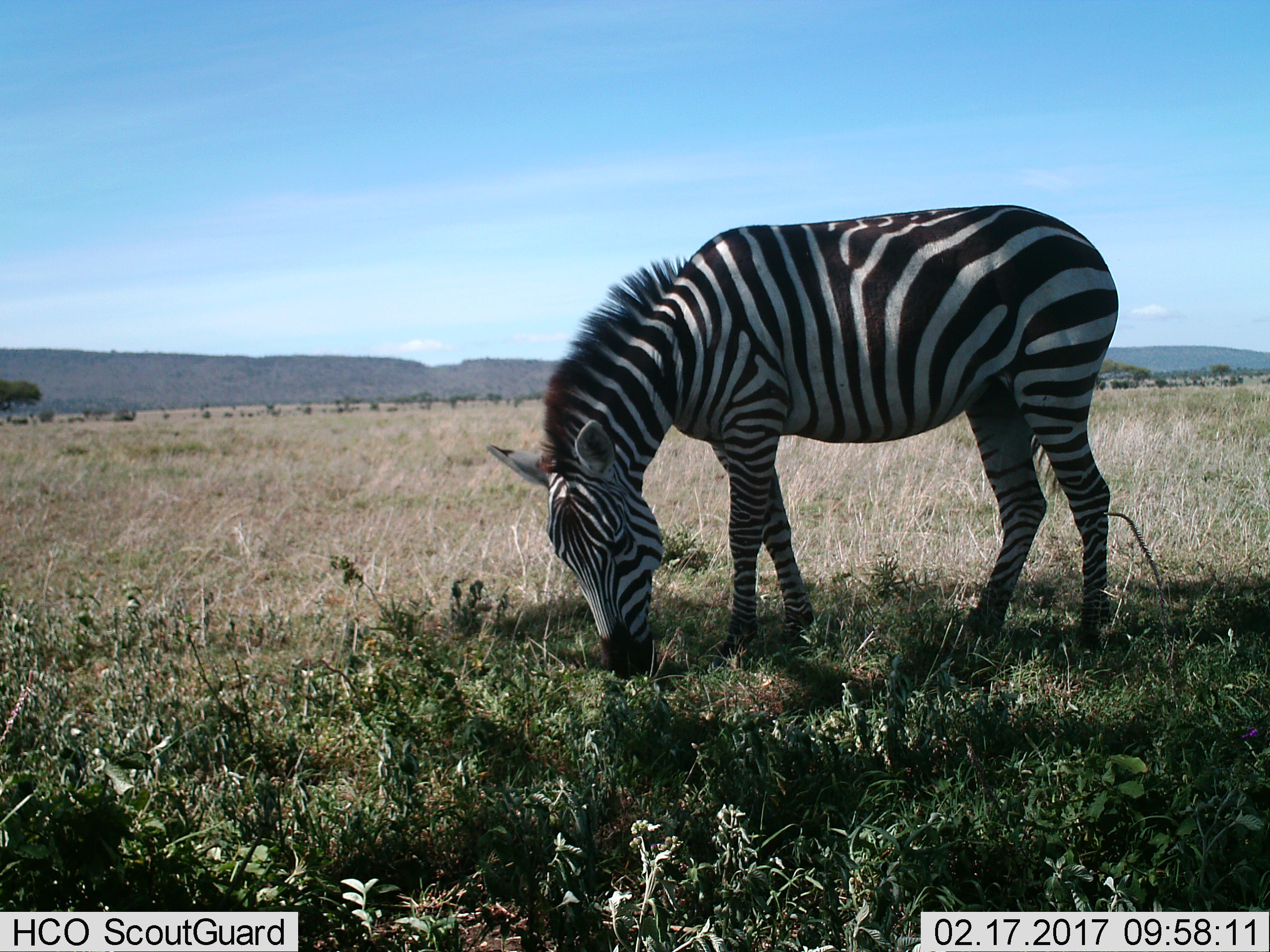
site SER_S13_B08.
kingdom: Animalia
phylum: Chordata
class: Mammalia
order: Perissodactyla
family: Equidae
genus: Equus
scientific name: Equus quagga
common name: plains zebra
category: zebraplains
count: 1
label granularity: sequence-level